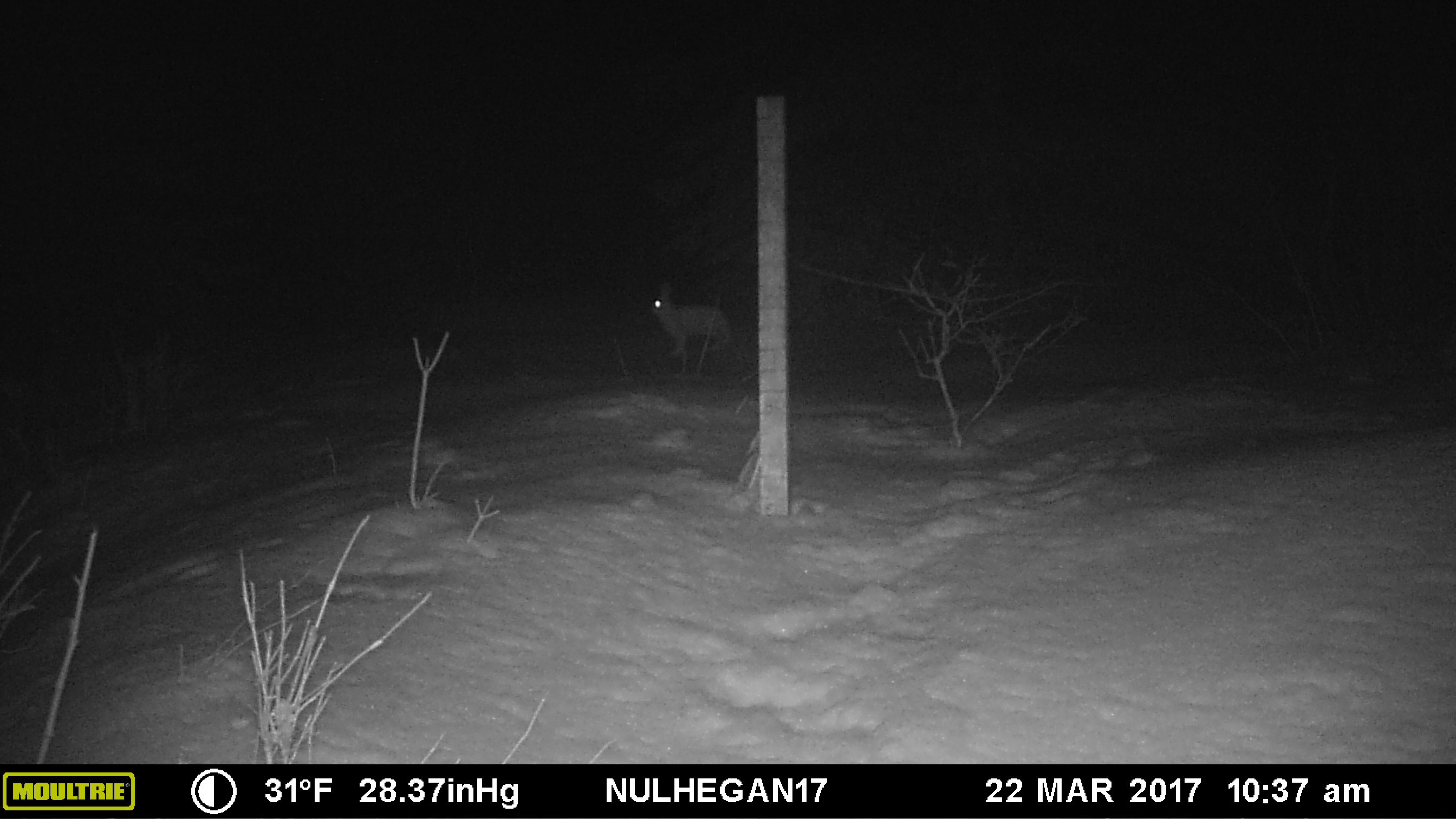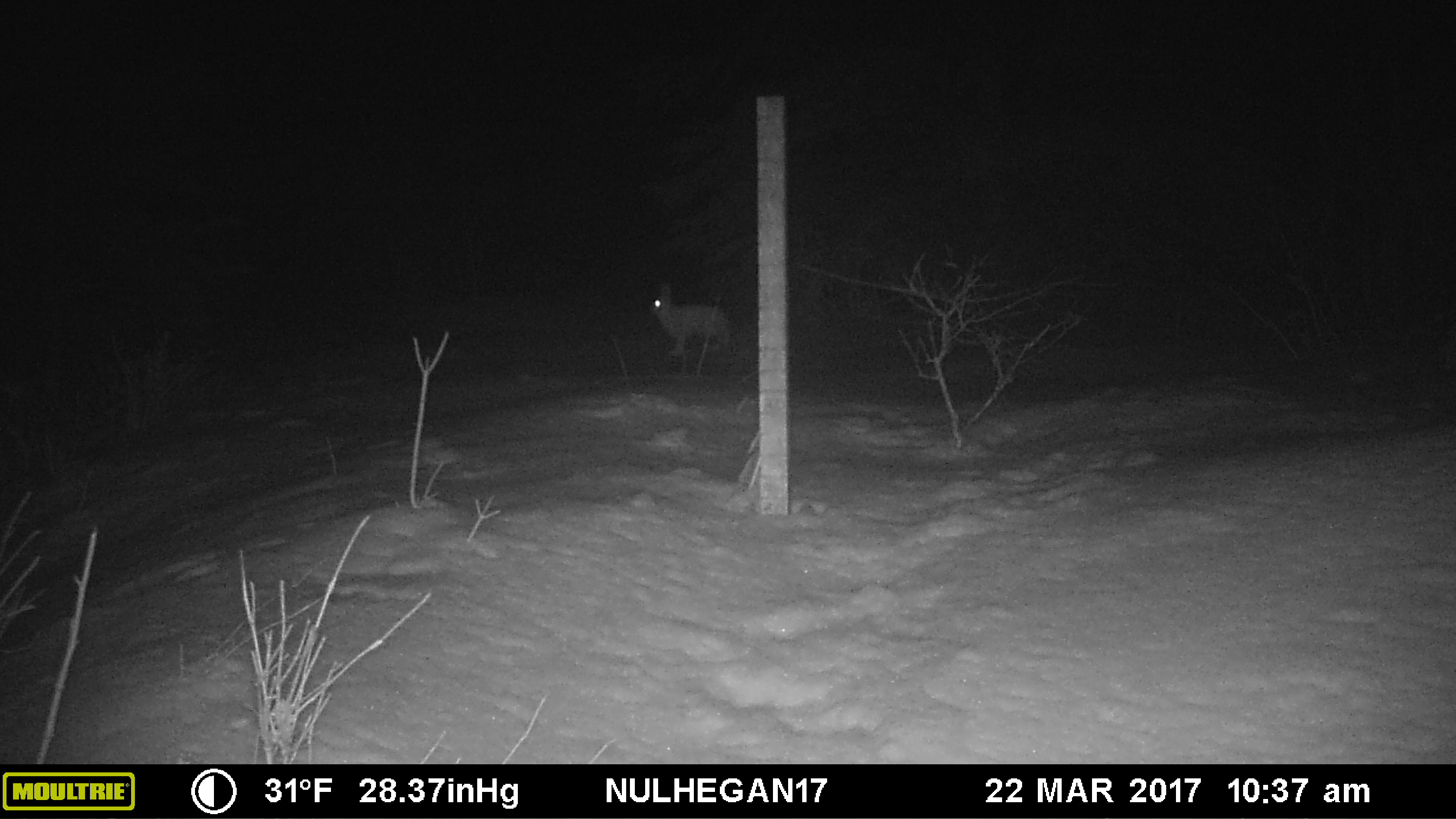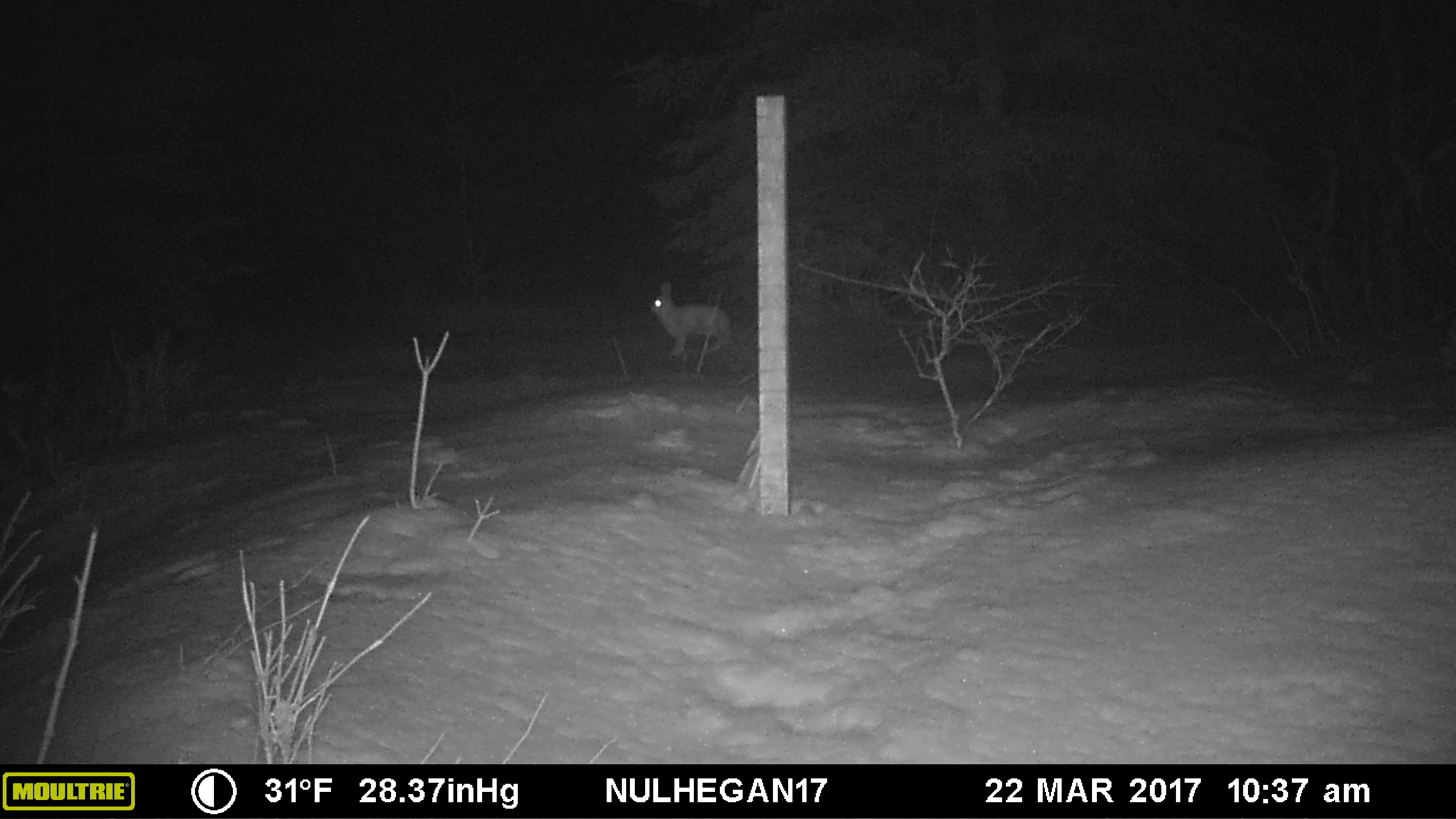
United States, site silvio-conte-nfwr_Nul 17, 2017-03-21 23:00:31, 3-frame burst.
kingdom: Animalia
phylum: Chordata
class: Mammalia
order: Lagomorpha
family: Leporidae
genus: Lepus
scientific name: Lepus americanus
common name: snowshoe hare